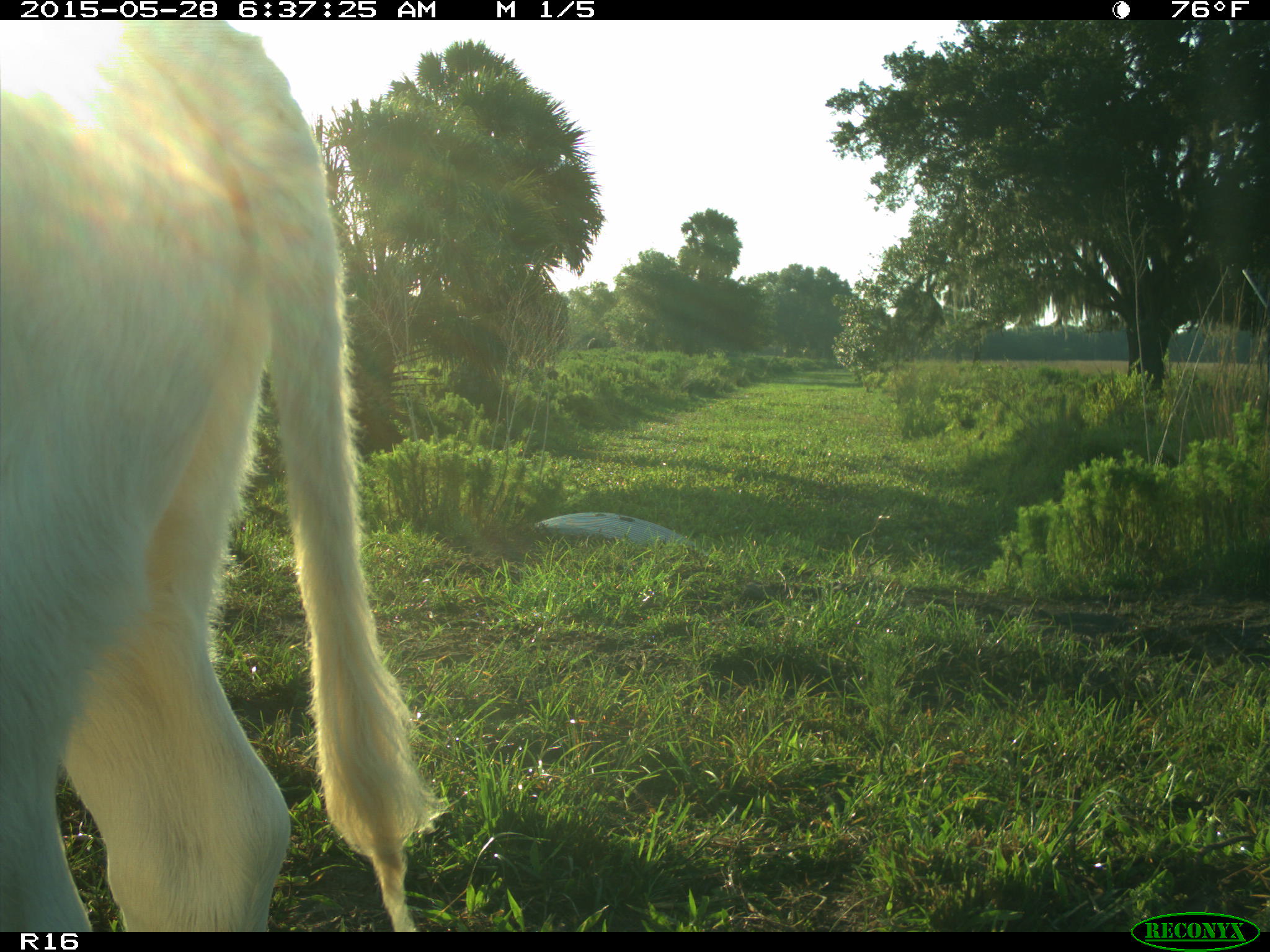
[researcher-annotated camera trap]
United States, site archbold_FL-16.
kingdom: Animalia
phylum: Chordata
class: Mammalia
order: Artiodactyla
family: Bovidae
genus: Bos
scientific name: Bos taurus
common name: domestic cow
Bos taurus (domestic cow).